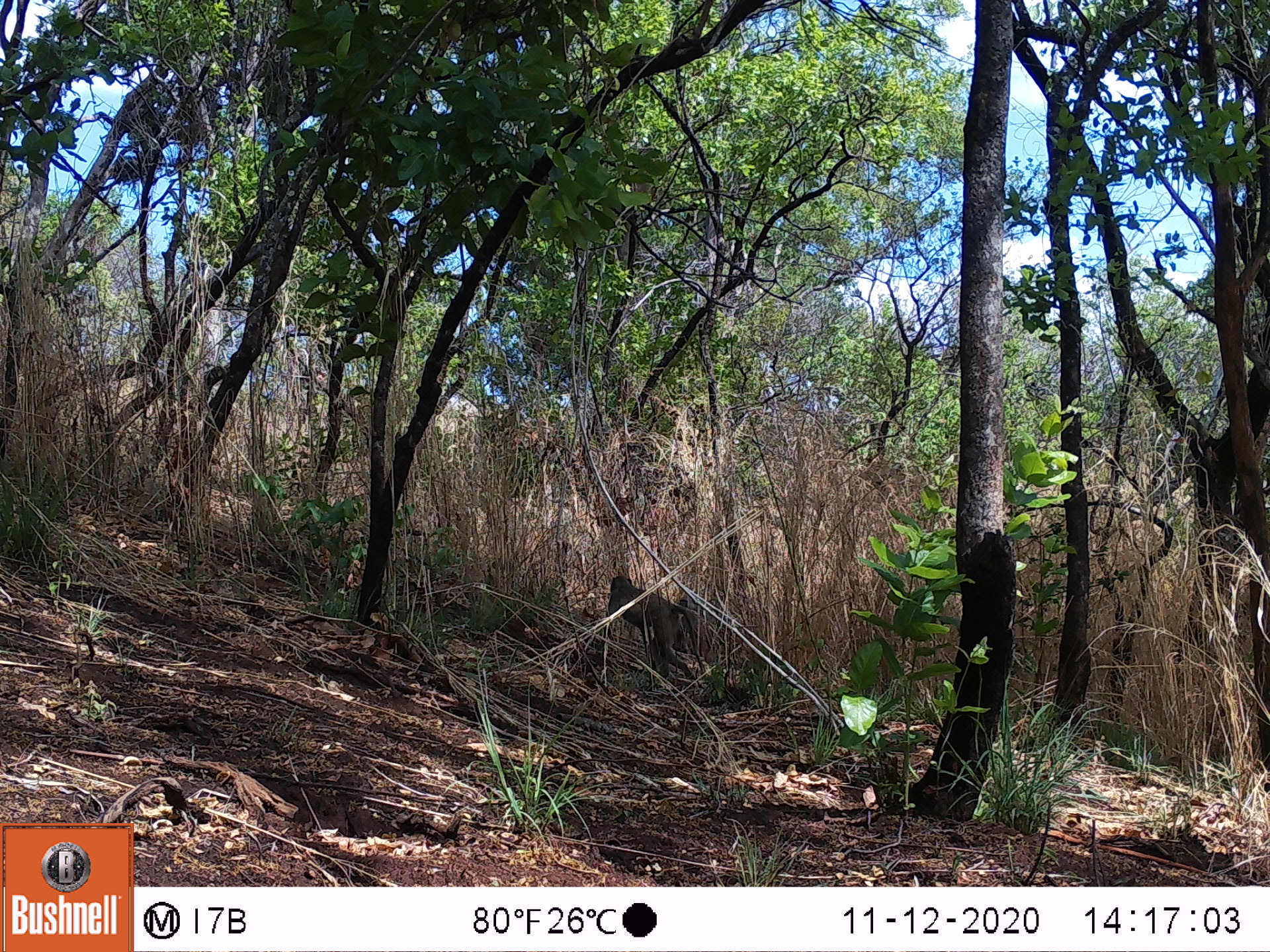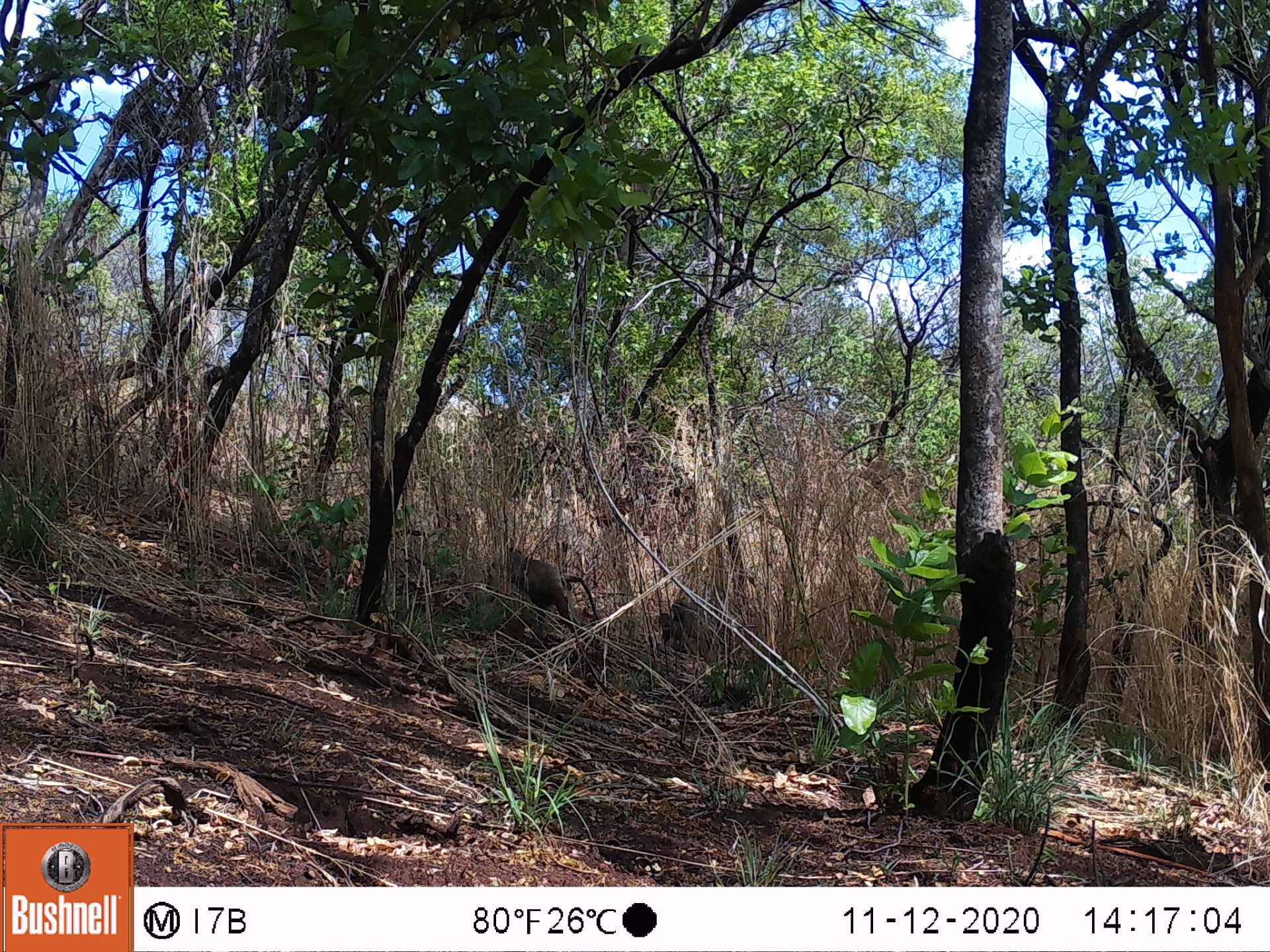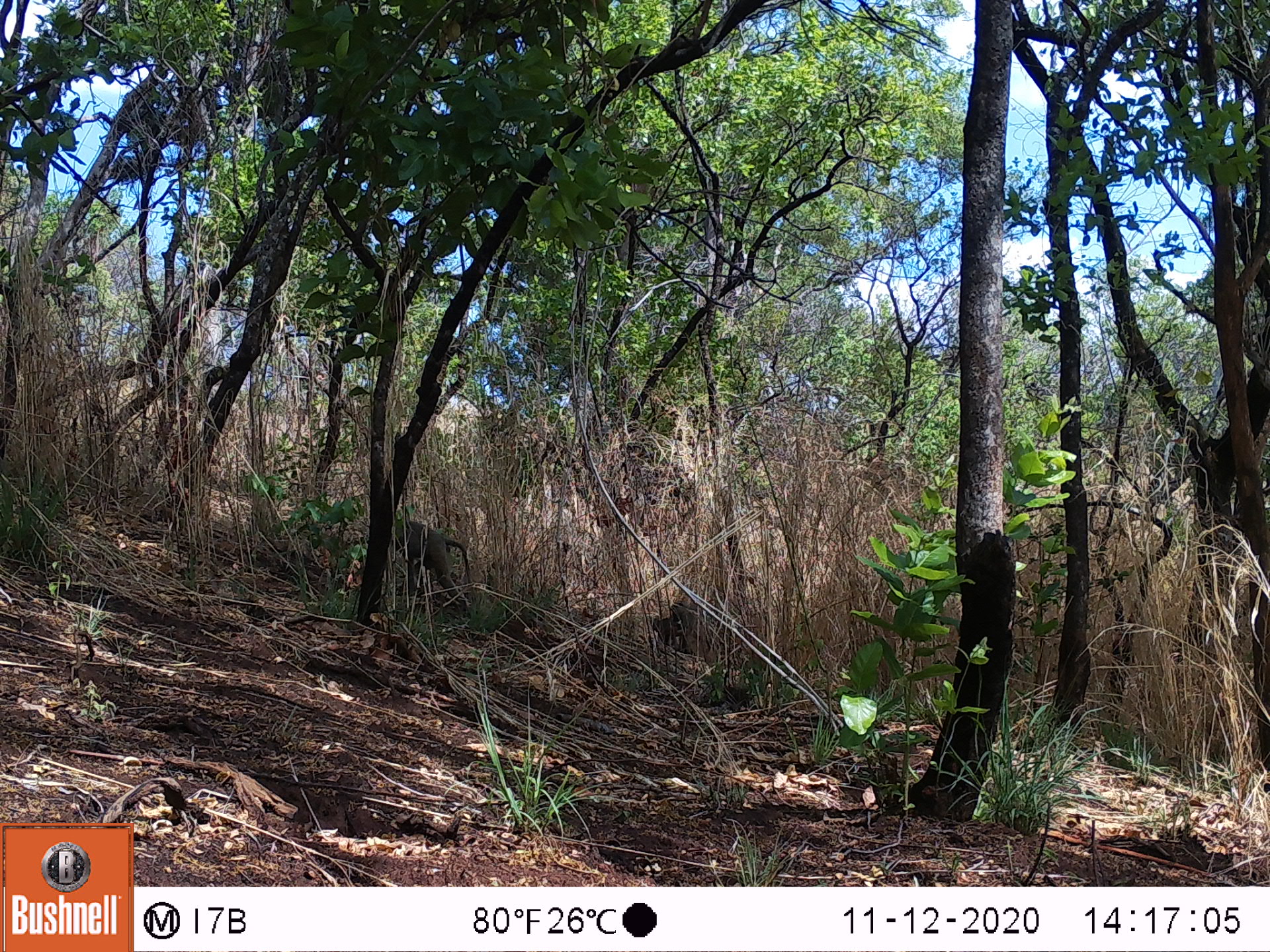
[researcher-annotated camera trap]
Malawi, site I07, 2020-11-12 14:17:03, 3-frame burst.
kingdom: Animalia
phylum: Chordata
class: Mammalia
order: Primates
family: Cercopithecidae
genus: Papio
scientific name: Papio cynocephalus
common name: yellow baboon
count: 1